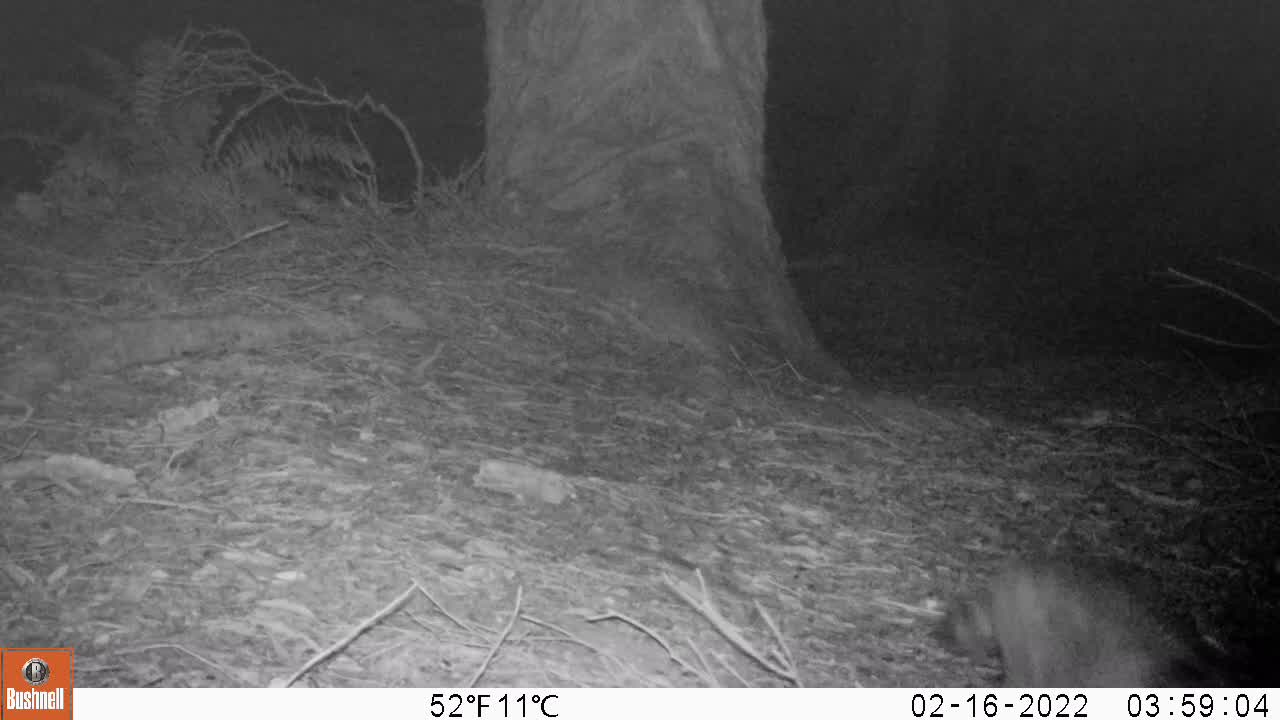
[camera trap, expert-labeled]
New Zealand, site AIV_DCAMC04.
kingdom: Animalia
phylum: Chordata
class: Mammalia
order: Carnivora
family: Felidae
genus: Felis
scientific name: Felis catus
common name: domestic cat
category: cat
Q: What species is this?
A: Cat (domestic cat) (Felis catus).